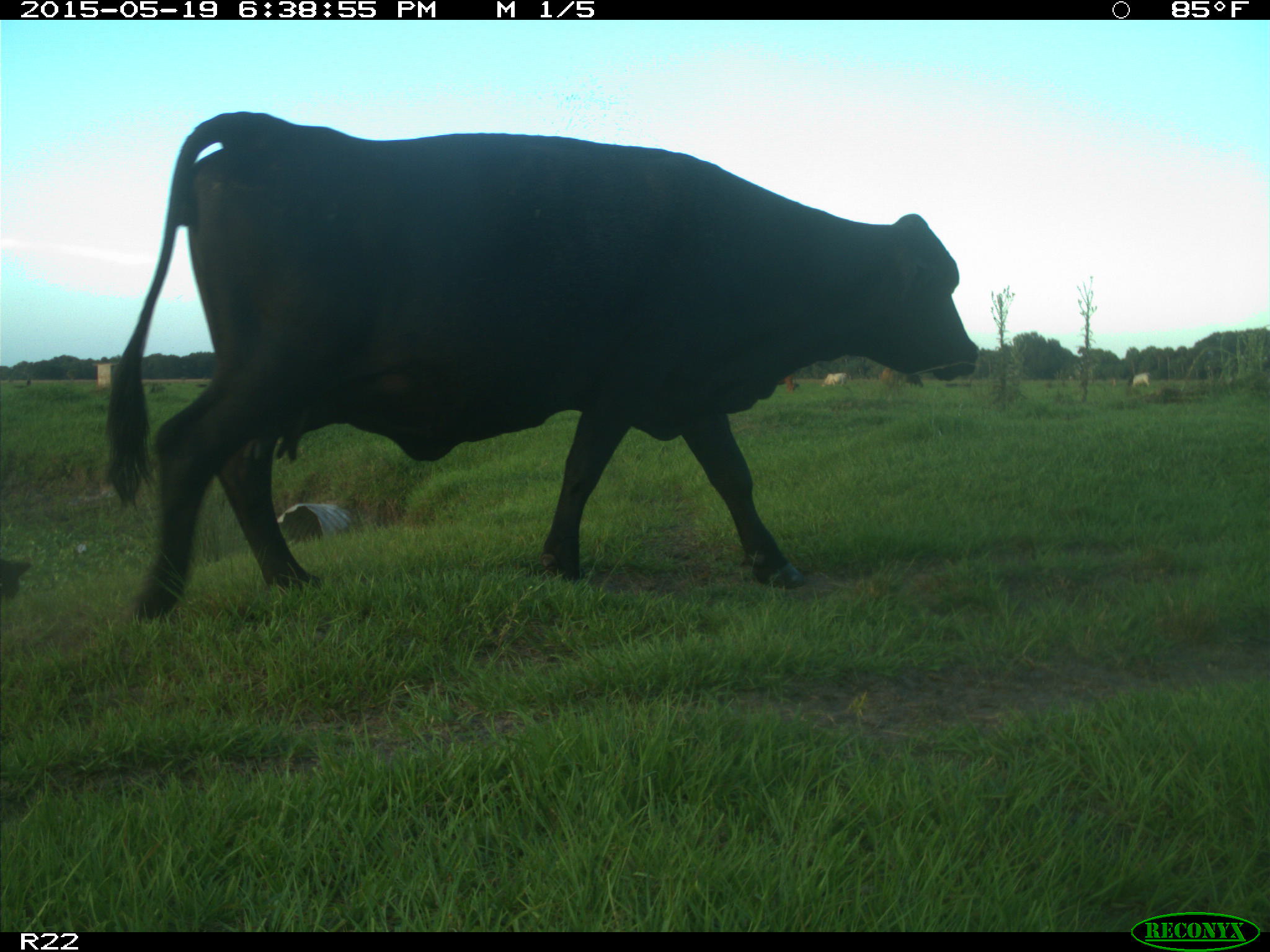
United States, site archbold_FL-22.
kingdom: Animalia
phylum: Chordata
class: Mammalia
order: Artiodactyla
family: Bovidae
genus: Bos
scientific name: Bos taurus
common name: domestic cow